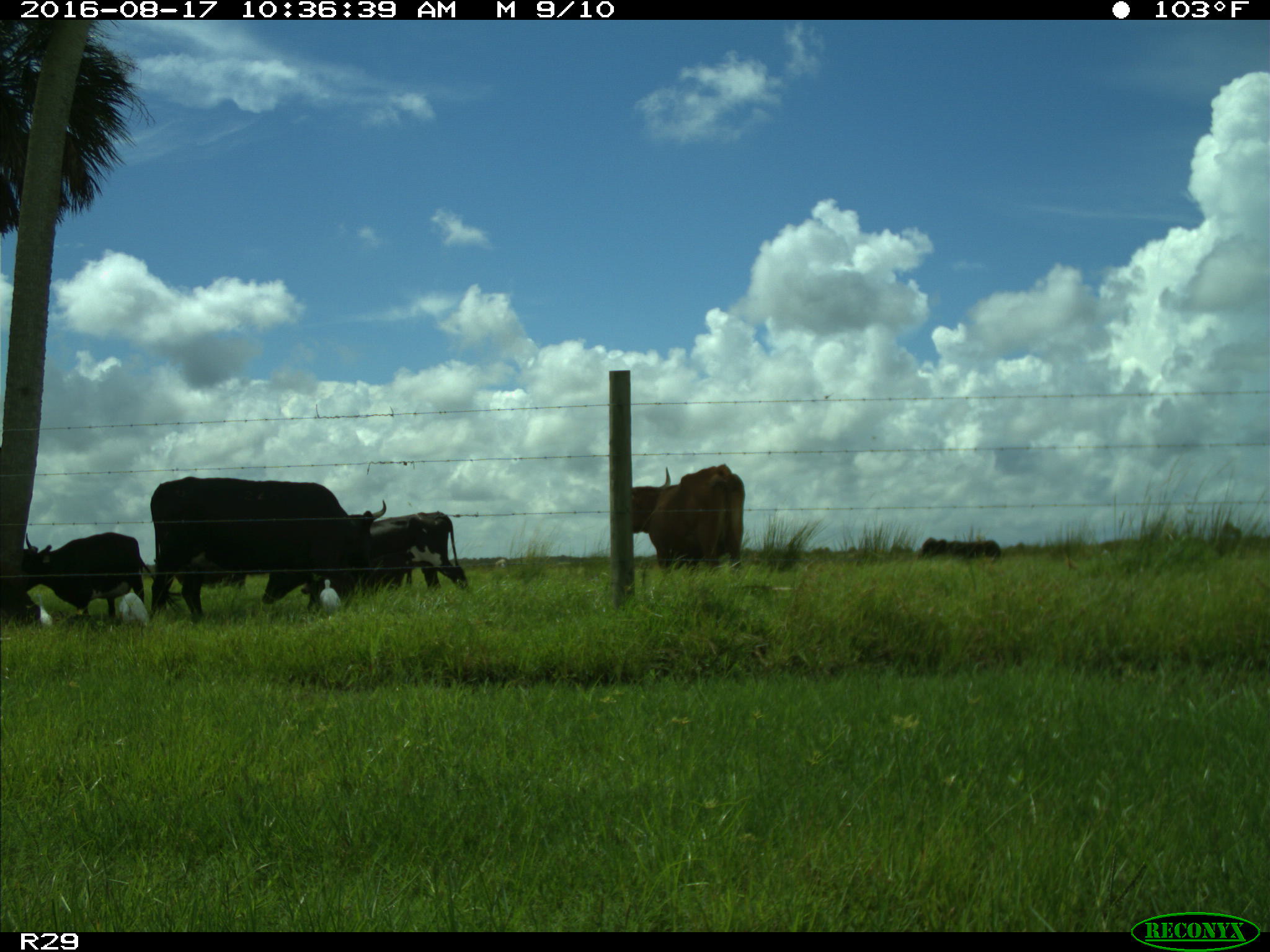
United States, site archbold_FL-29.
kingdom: Animalia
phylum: Chordata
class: Mammalia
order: Artiodactyla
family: Bovidae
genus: Bos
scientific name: Bos taurus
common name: domestic cow